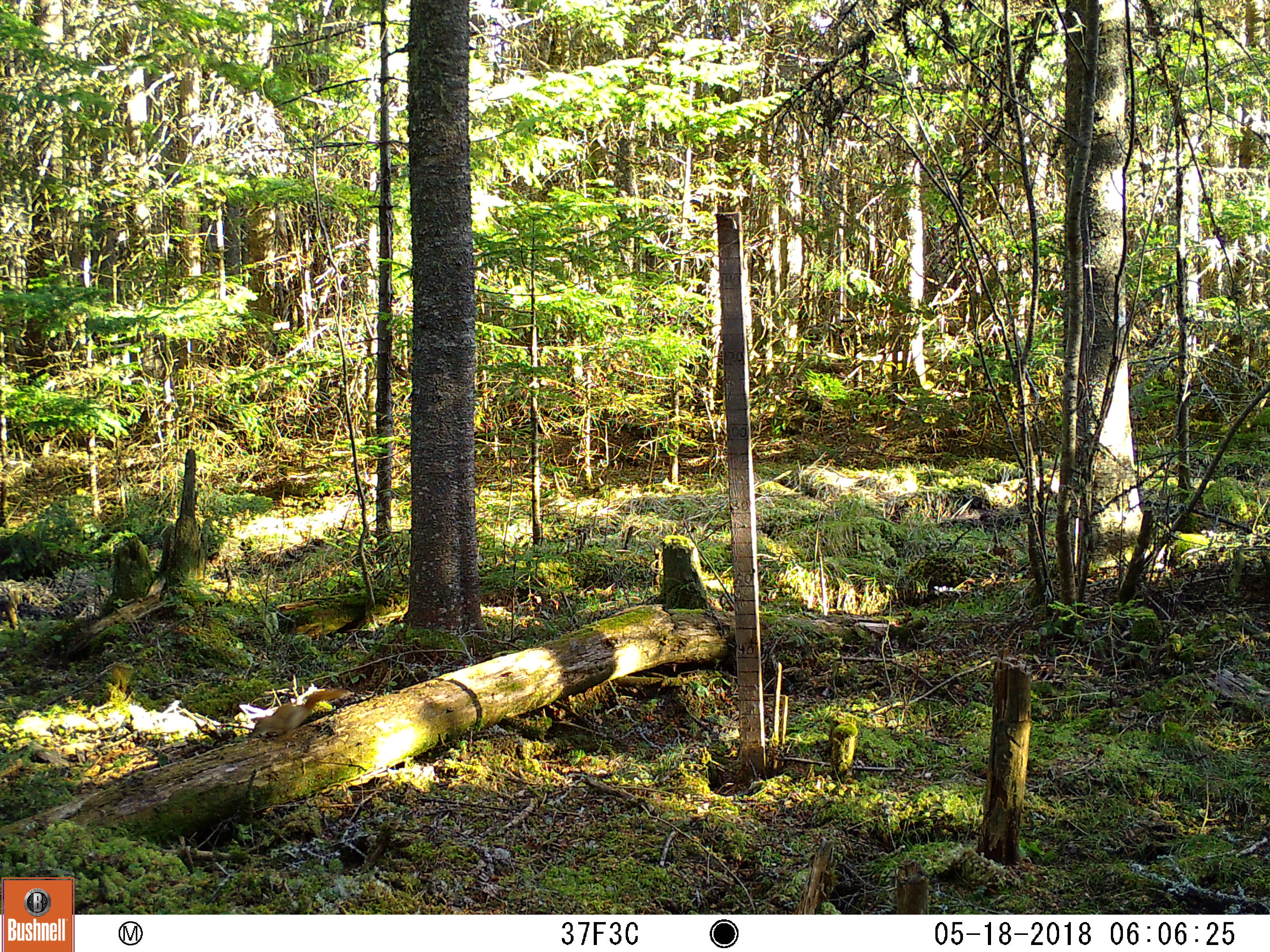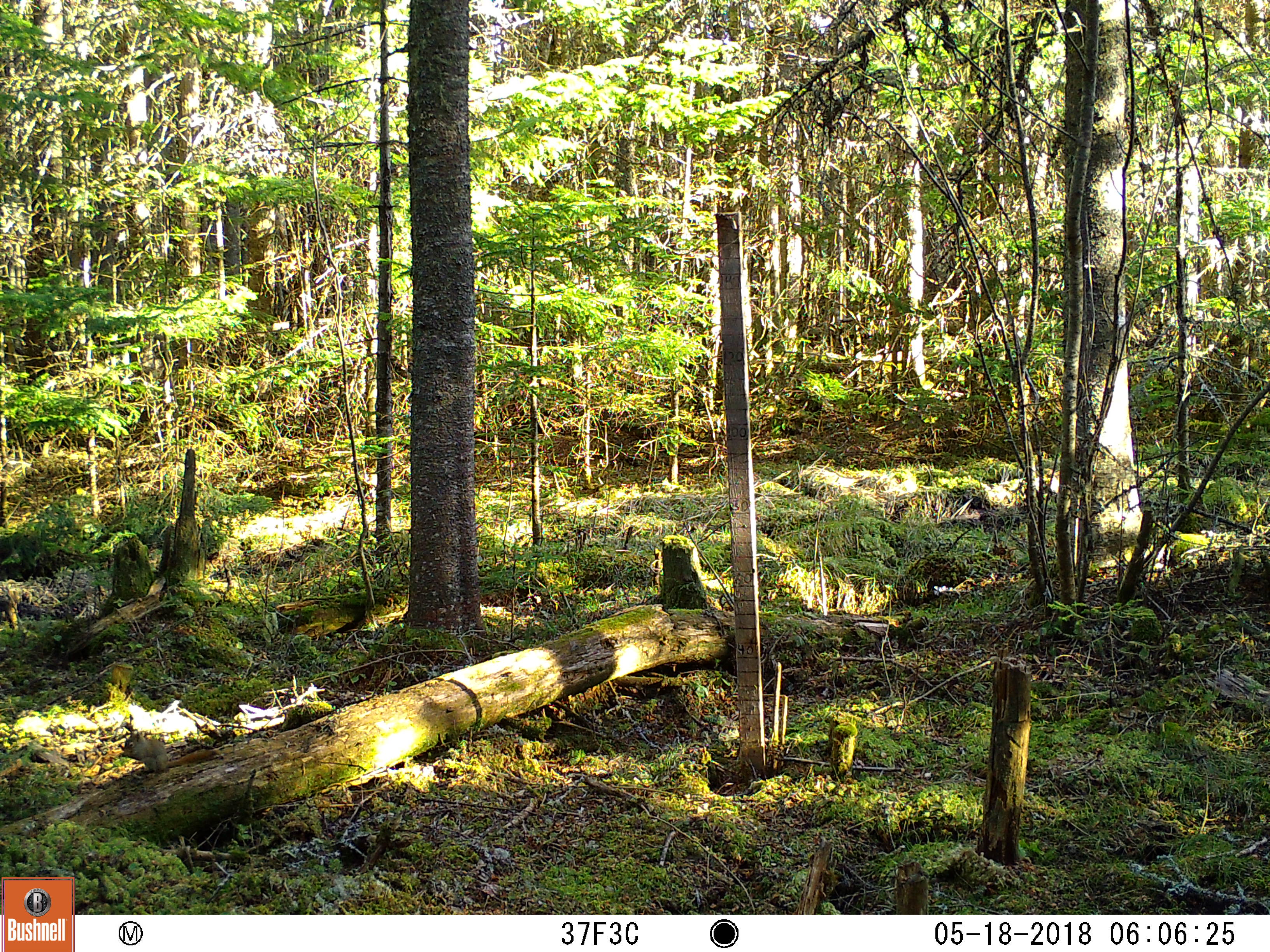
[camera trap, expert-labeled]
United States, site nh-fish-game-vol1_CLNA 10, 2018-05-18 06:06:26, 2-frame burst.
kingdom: Animalia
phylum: Chordata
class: Mammalia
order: Rodentia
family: Sciuridae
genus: Tamiasciurus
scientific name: Tamiasciurus hudsonicus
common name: red squirrel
Red squirrel (Tamiasciurus hudsonicus).